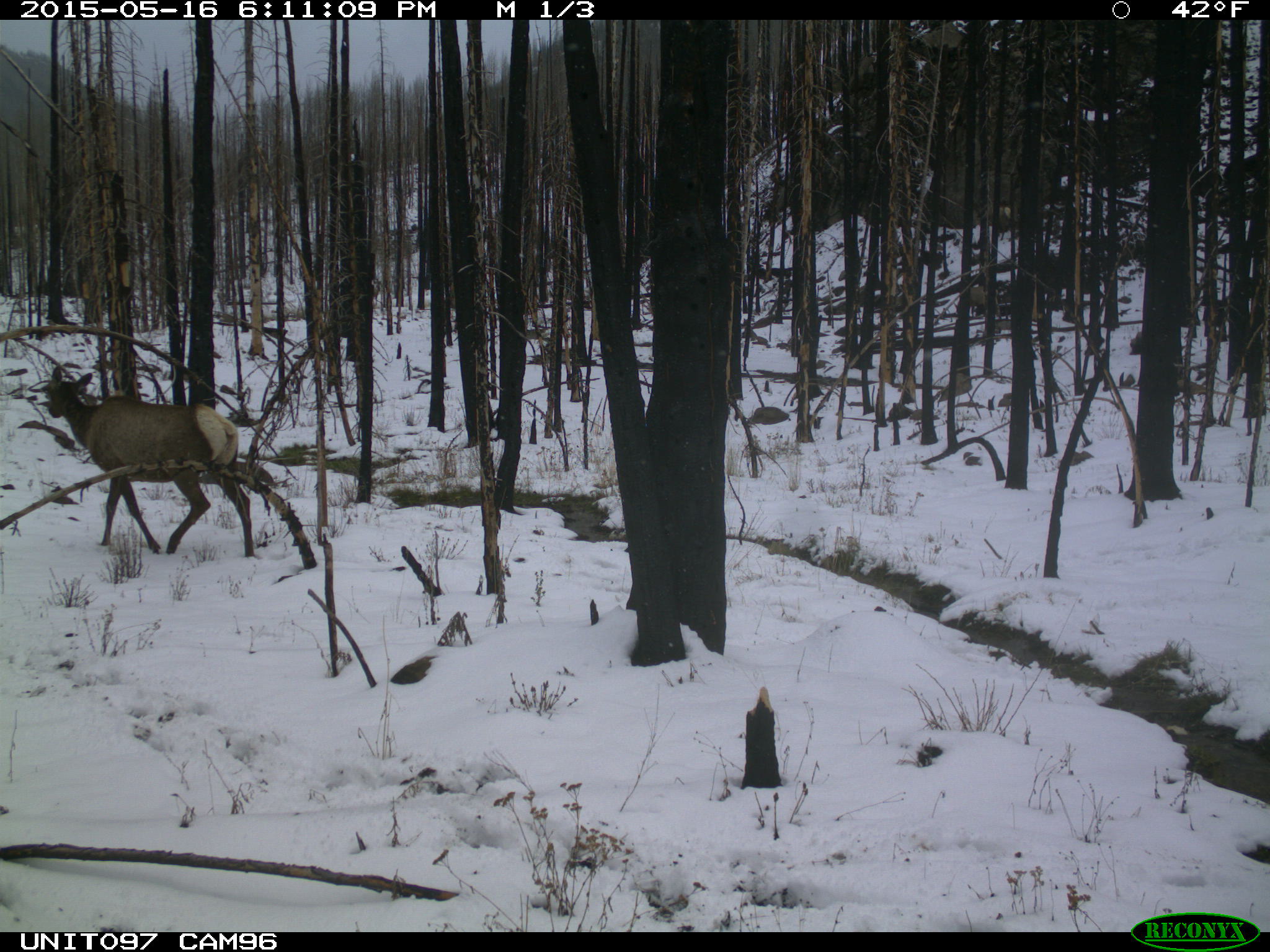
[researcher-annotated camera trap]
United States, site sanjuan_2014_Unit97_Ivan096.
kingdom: Animalia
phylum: Chordata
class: Mammalia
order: Artiodactyla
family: Cervidae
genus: Cervus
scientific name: Cervus elaphus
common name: red deer